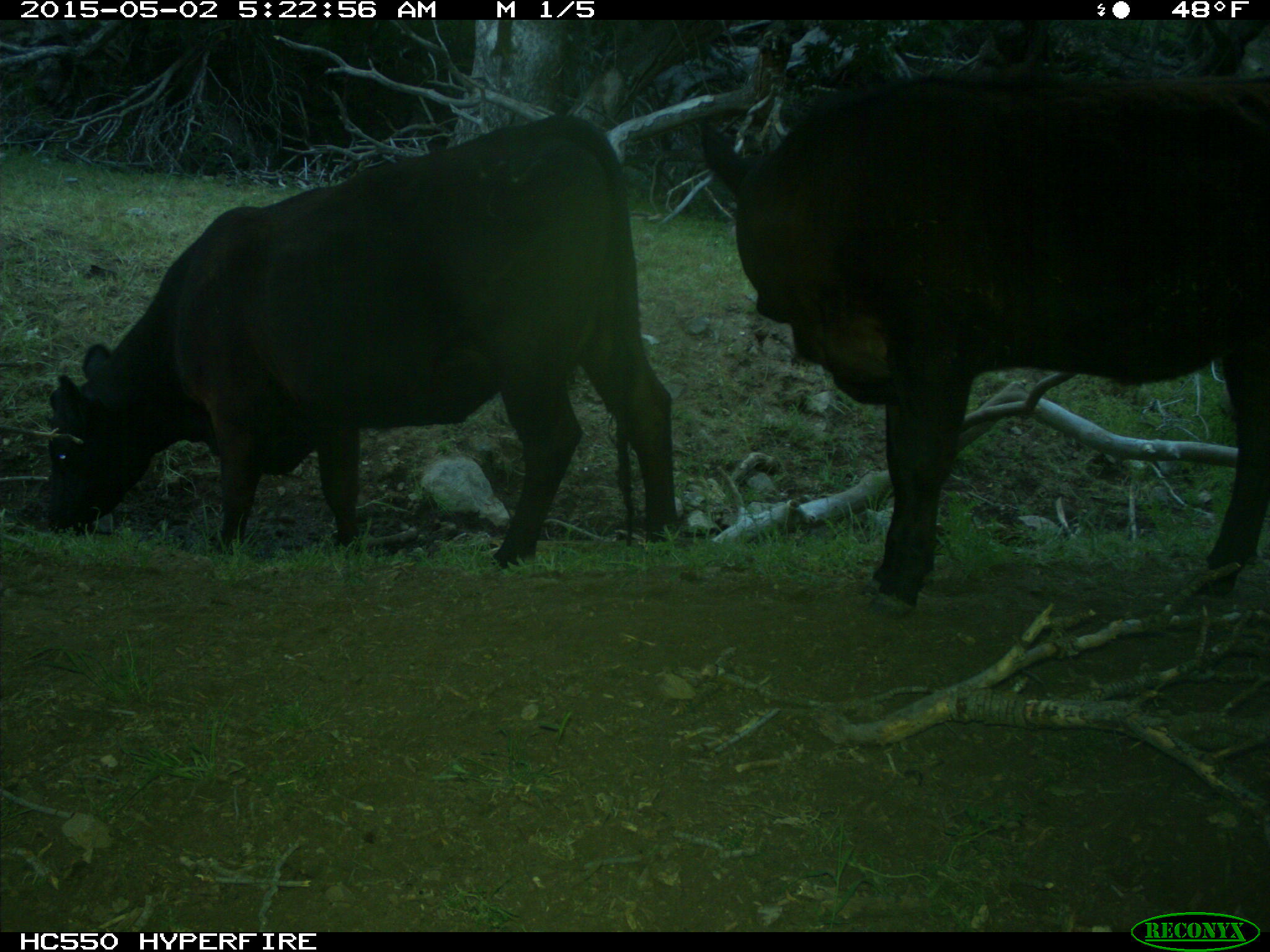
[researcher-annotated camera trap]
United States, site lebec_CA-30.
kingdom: Animalia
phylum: Chordata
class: Mammalia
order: Artiodactyla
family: Bovidae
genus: Bos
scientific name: Bos taurus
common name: domestic cow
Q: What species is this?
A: Bos taurus (domestic cow).